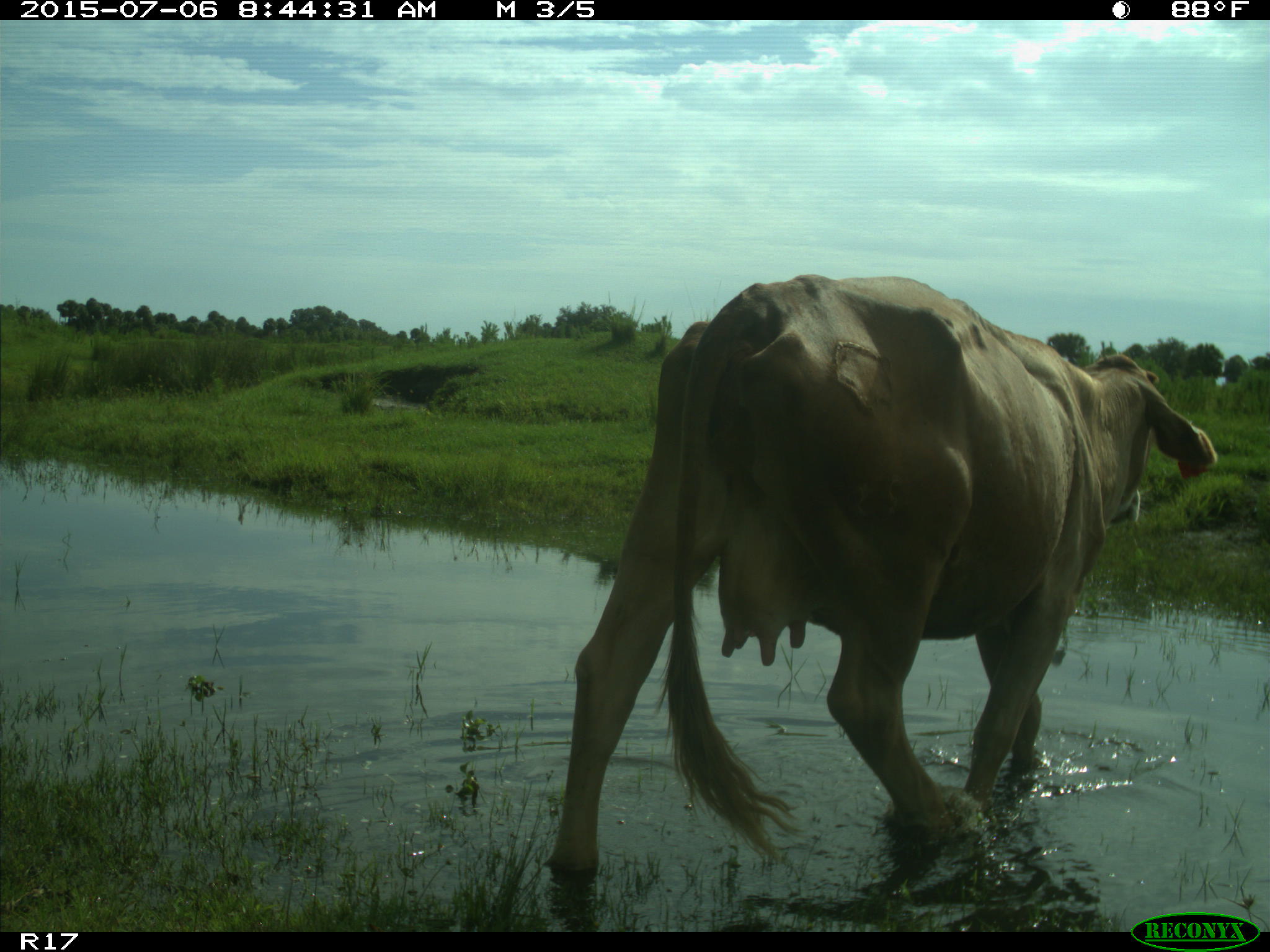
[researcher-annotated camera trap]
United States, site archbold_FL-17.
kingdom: Animalia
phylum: Chordata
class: Mammalia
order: Artiodactyla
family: Bovidae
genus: Bos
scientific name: Bos taurus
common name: domestic cow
Bos taurus (domestic cow).